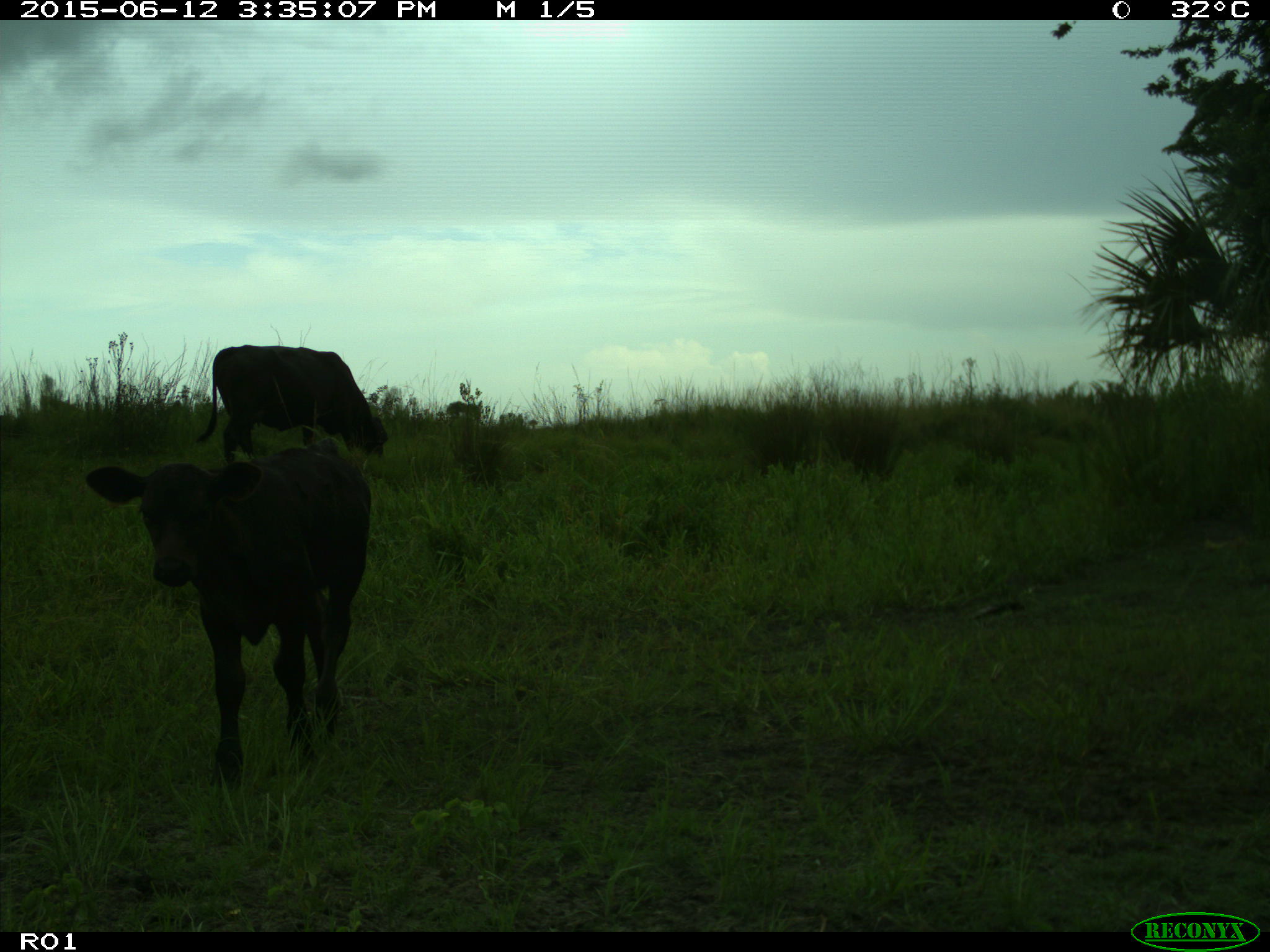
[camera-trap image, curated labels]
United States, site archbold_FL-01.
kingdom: Animalia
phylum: Chordata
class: Mammalia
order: Artiodactyla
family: Bovidae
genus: Bos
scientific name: Bos taurus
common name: domestic cow